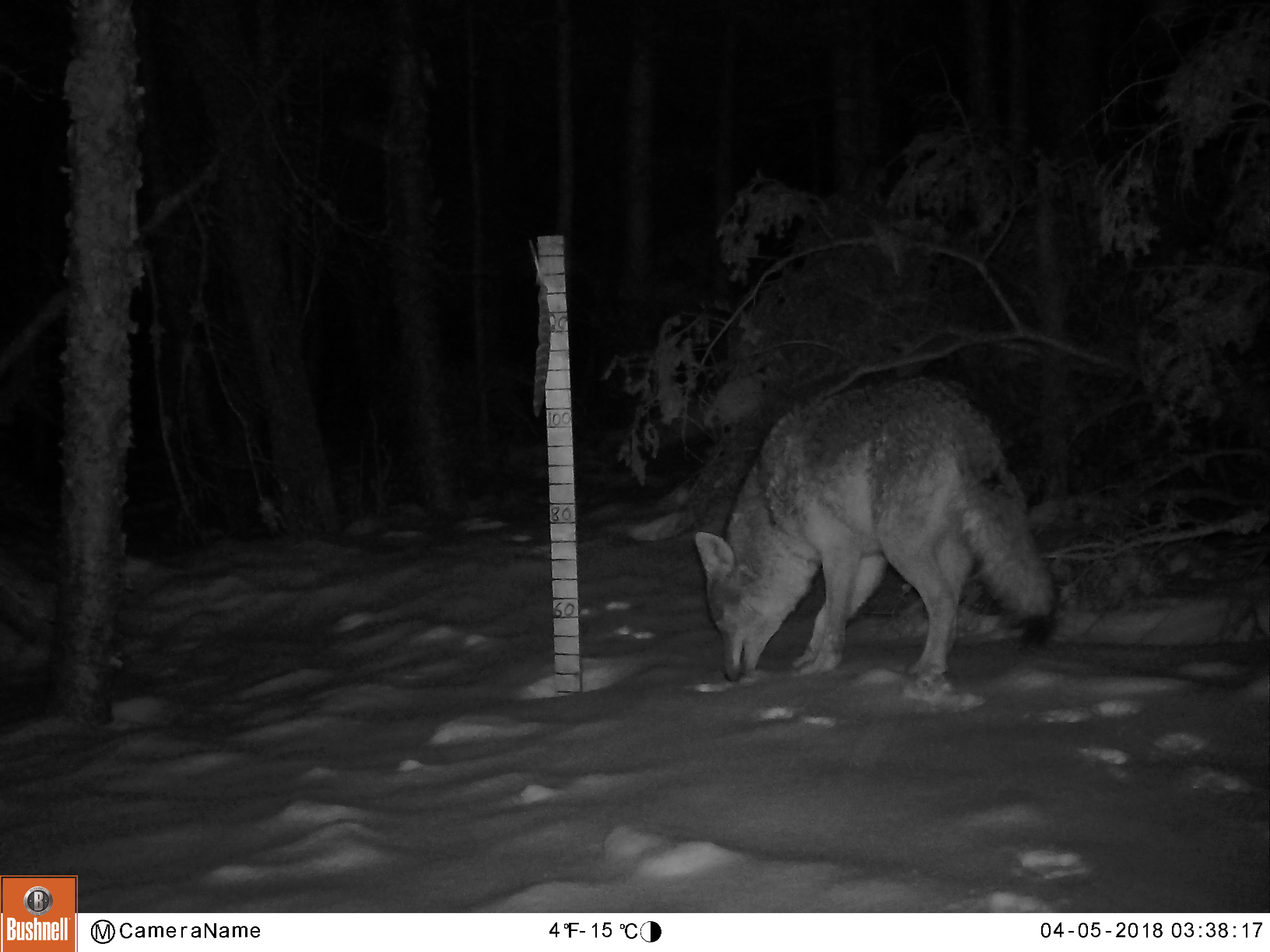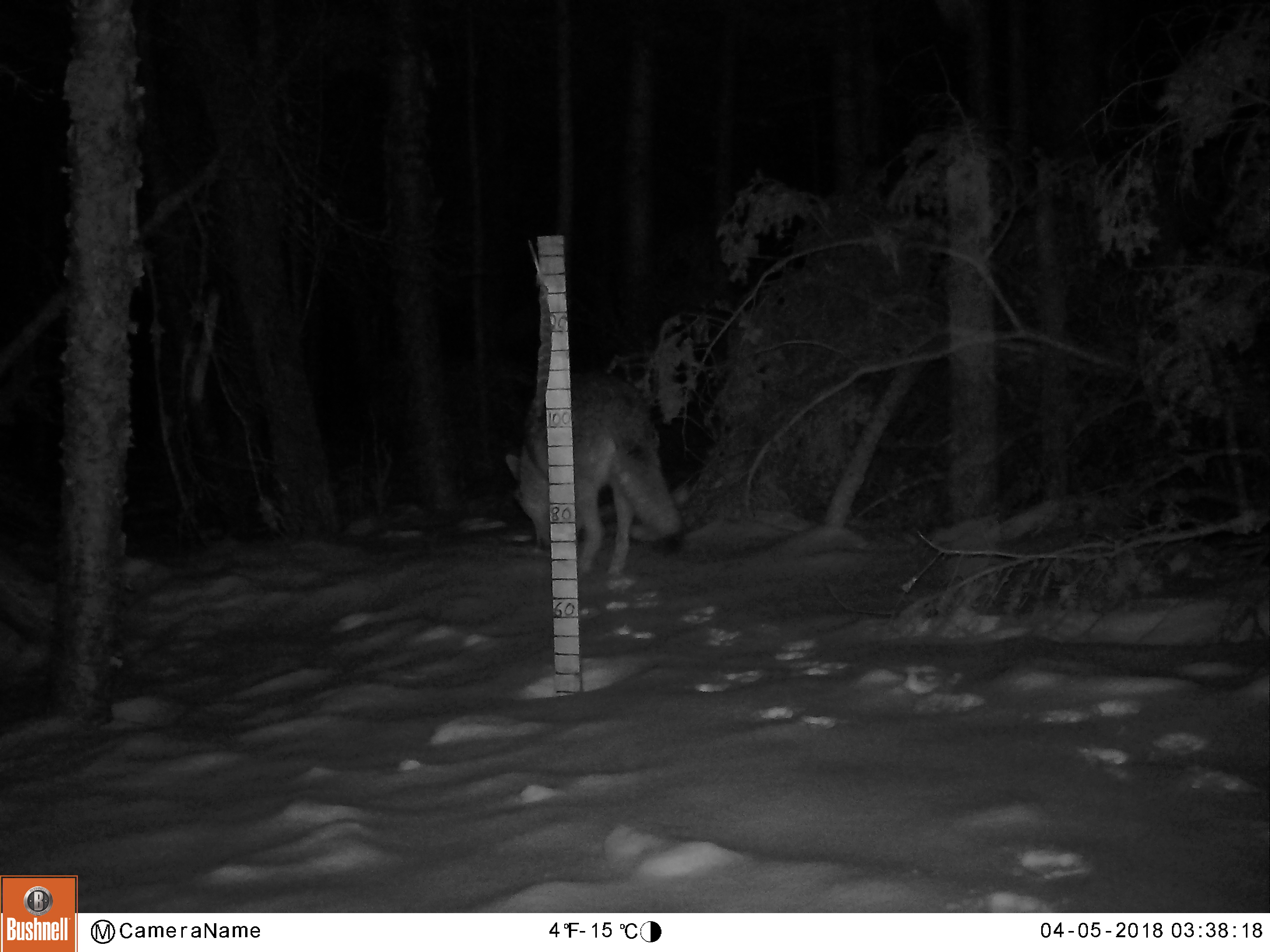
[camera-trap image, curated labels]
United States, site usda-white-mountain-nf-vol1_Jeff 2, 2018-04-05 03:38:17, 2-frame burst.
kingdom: Animalia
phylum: Chordata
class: Mammalia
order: Carnivora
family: Canidae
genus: Canis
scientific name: Canis latrans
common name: coyote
Coyote (Canis latrans).